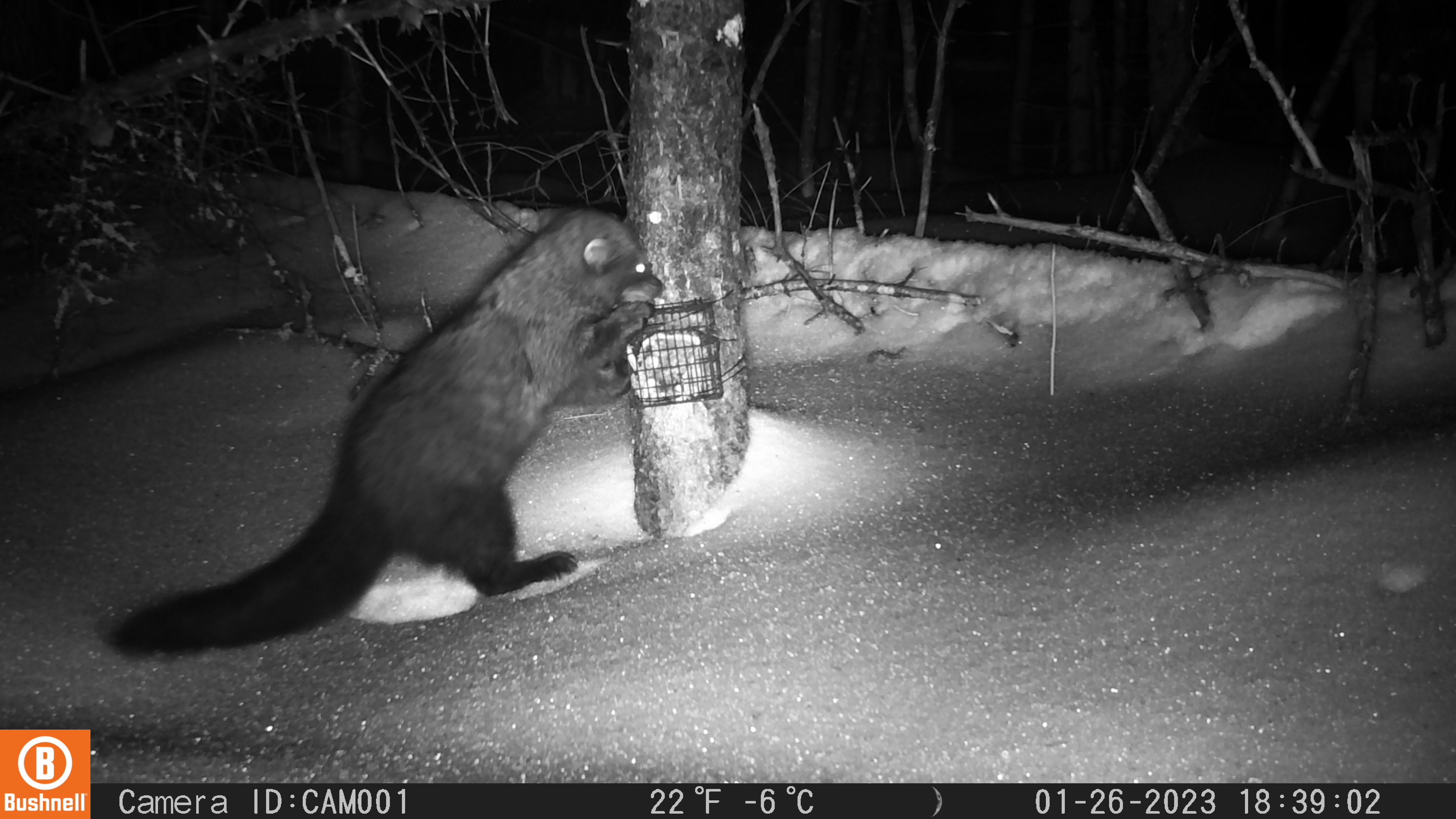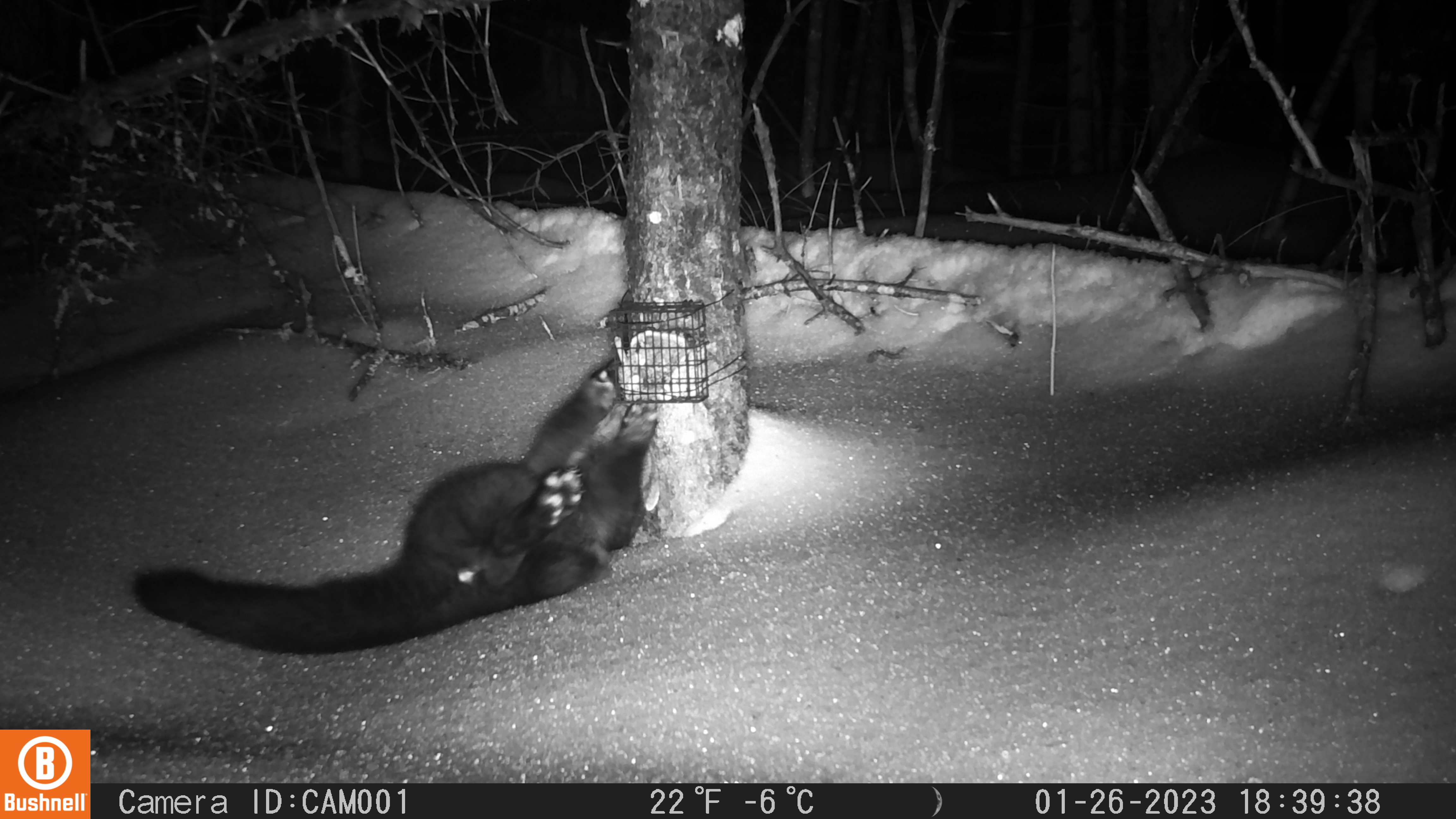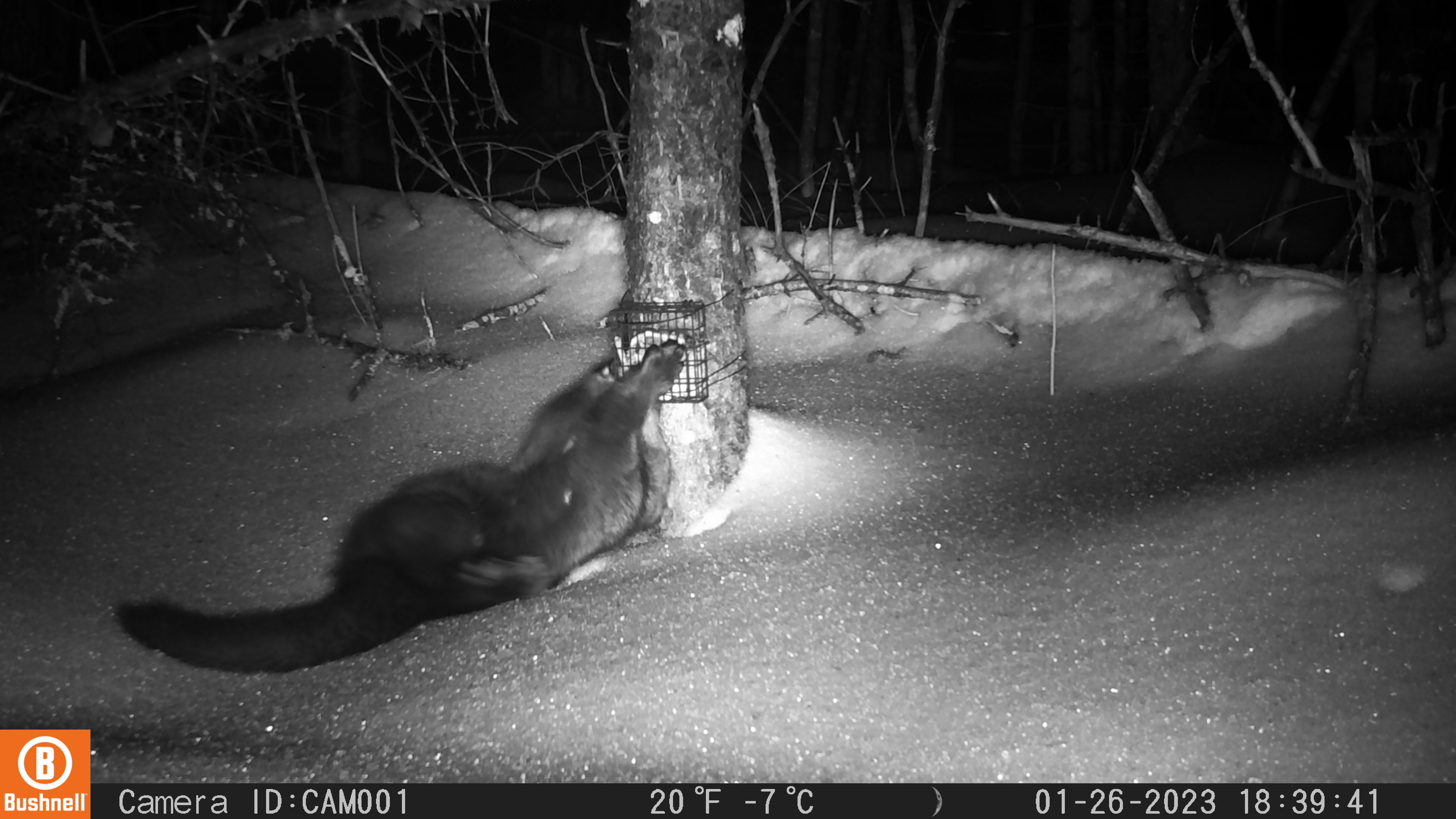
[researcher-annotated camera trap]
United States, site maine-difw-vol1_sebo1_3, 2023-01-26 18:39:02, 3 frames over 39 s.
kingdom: Animalia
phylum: Chordata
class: Mammalia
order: Carnivora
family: Mustelidae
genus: Pekania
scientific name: Pekania pennanti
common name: fisher